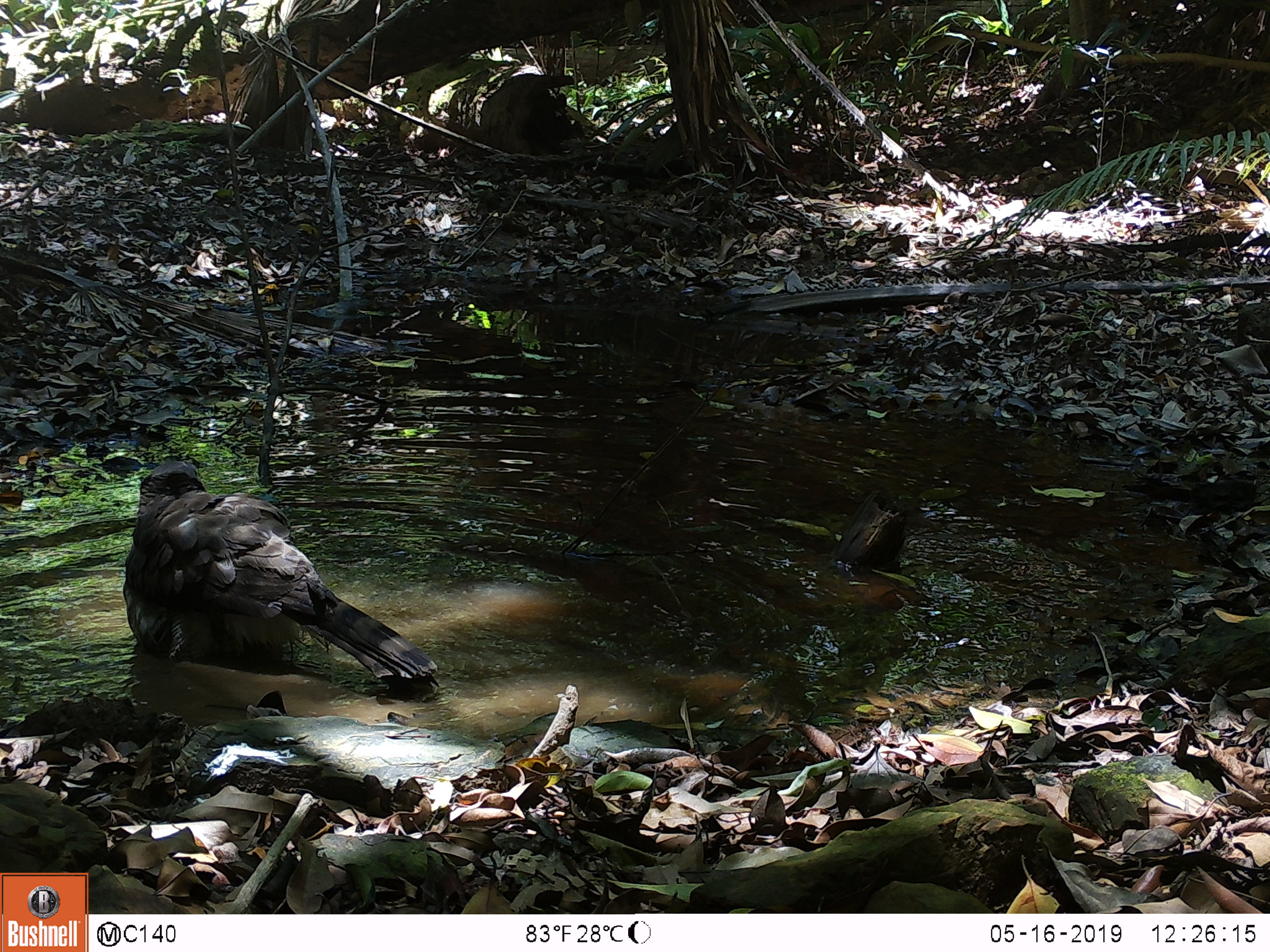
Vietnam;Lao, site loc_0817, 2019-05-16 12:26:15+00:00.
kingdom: Animalia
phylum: Chordata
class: Aves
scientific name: Aves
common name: bird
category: unidentified bird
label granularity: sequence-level